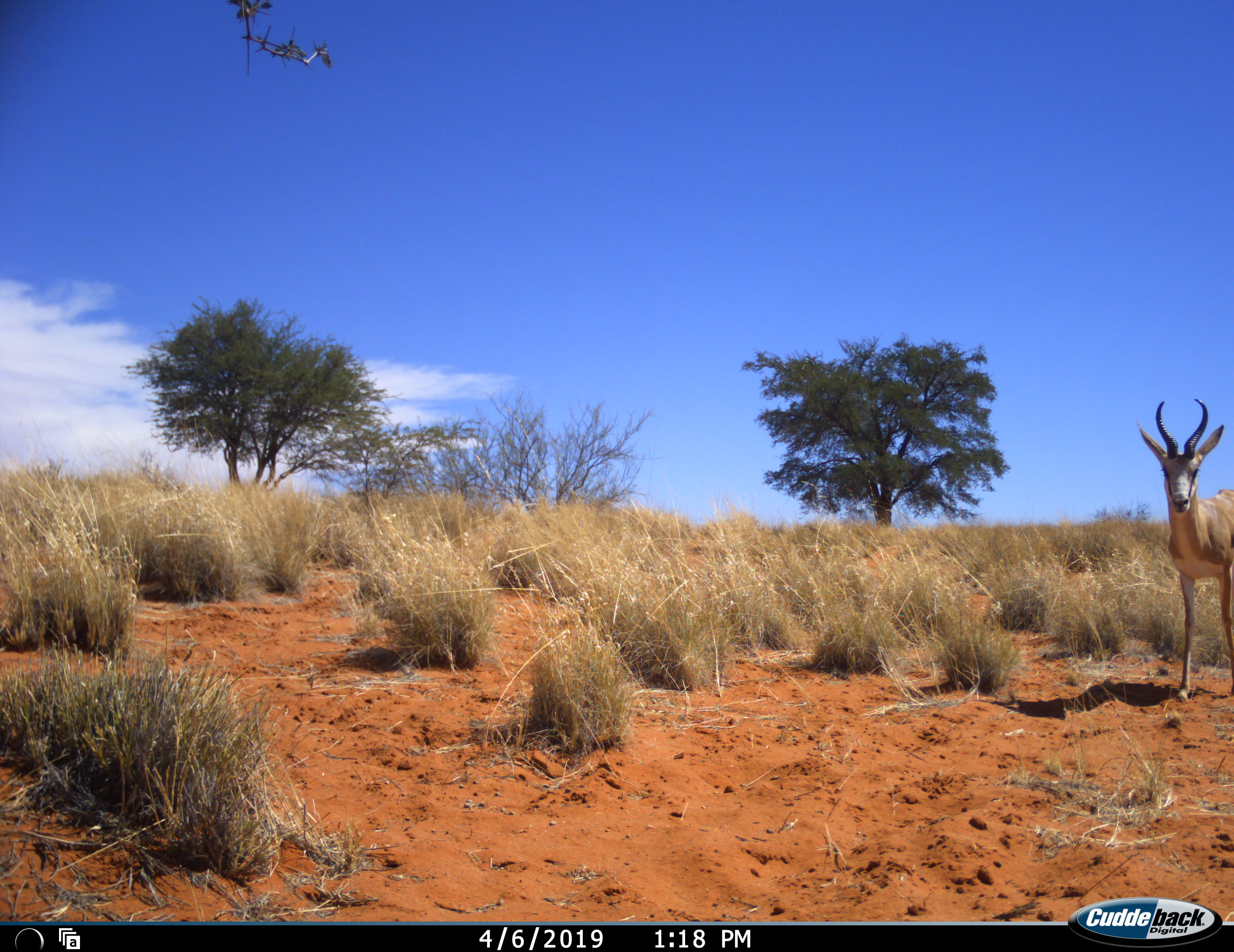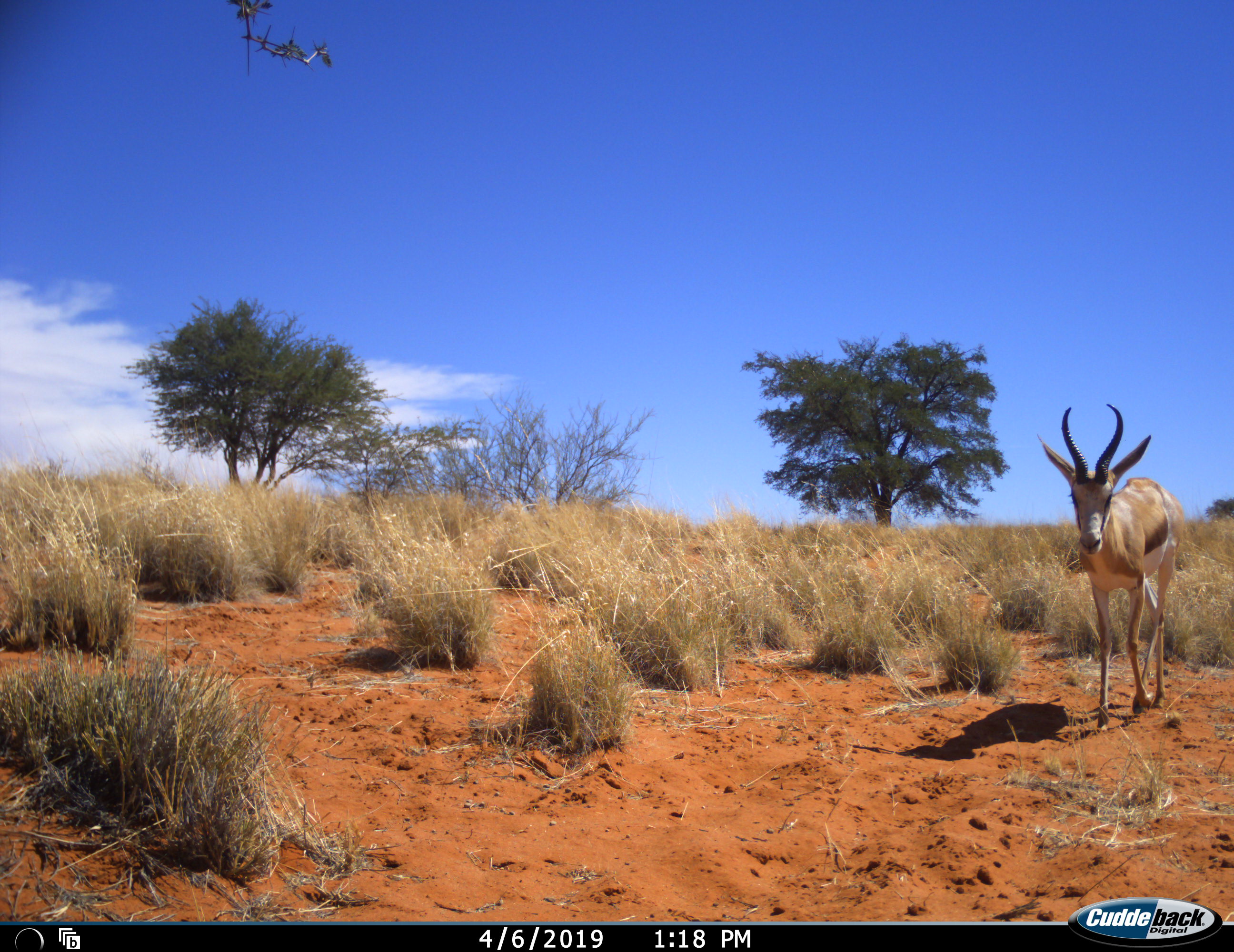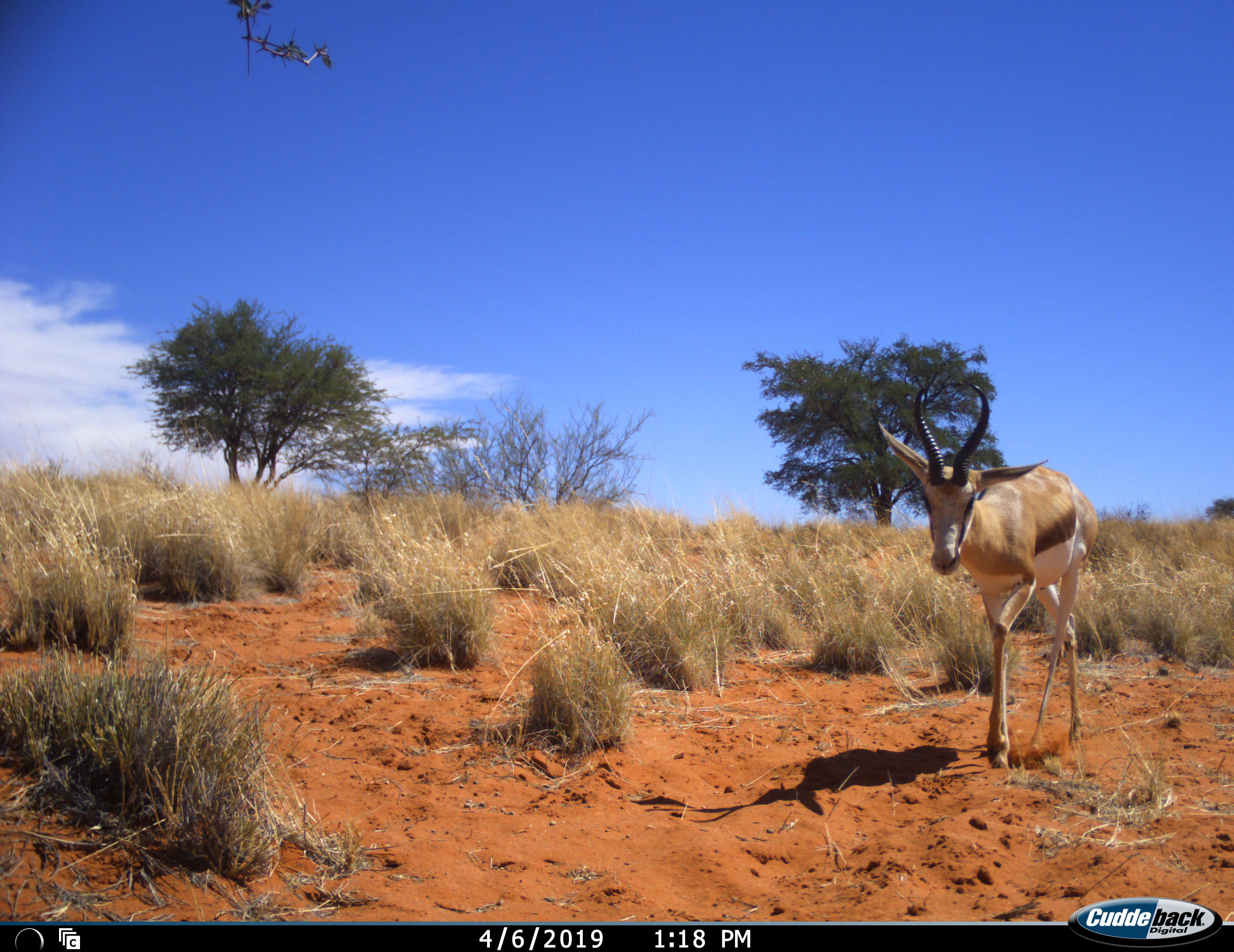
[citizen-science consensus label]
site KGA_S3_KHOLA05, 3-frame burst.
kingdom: Animalia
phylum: Chordata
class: Mammalia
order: Artiodactyla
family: Bovidae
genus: Antidorcas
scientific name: Antidorcas marsupialis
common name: springbok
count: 1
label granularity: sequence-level